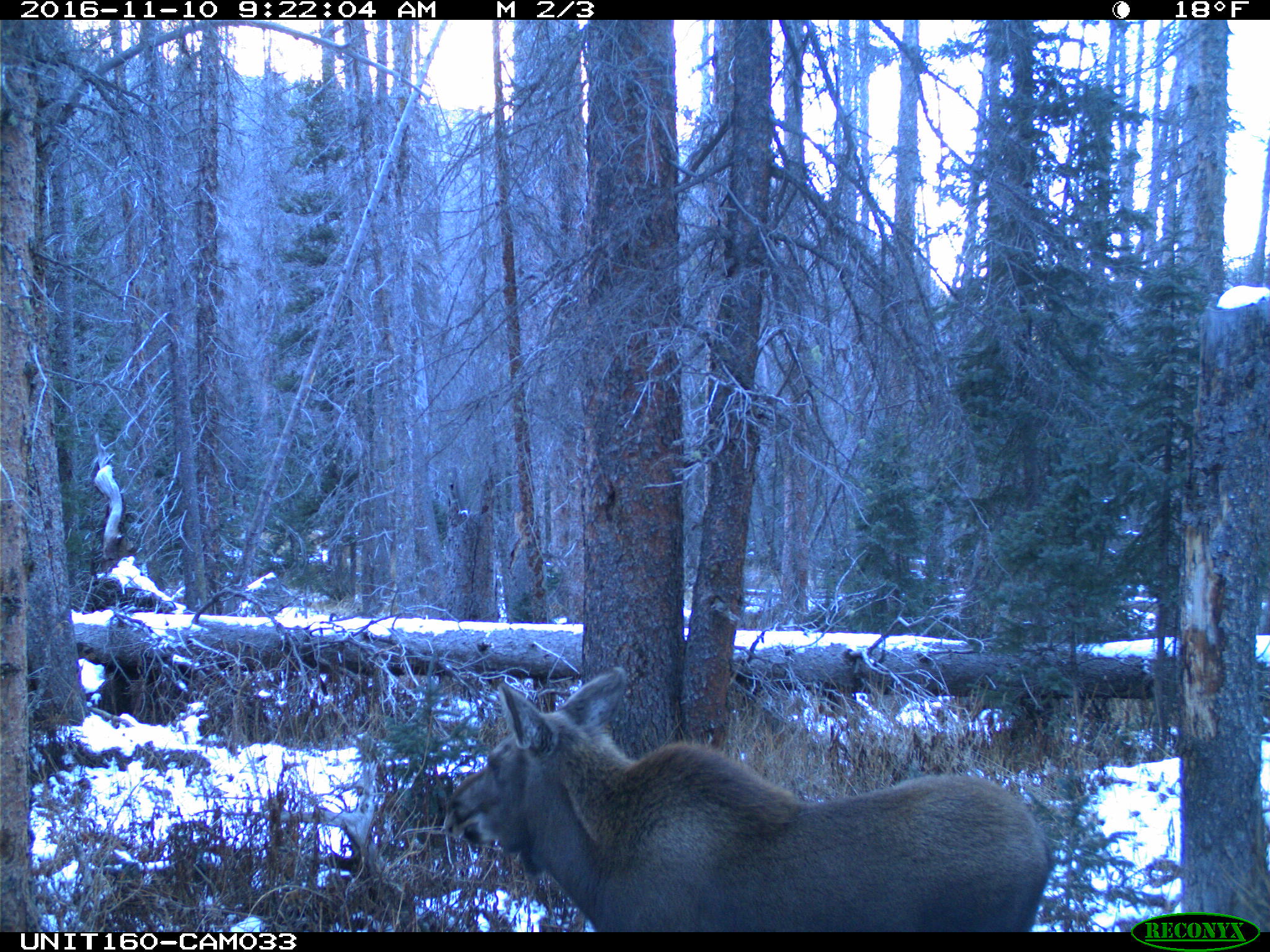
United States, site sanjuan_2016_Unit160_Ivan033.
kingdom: Animalia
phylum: Chordata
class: Mammalia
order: Artiodactyla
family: Cervidae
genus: Alces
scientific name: Alces alces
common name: moose